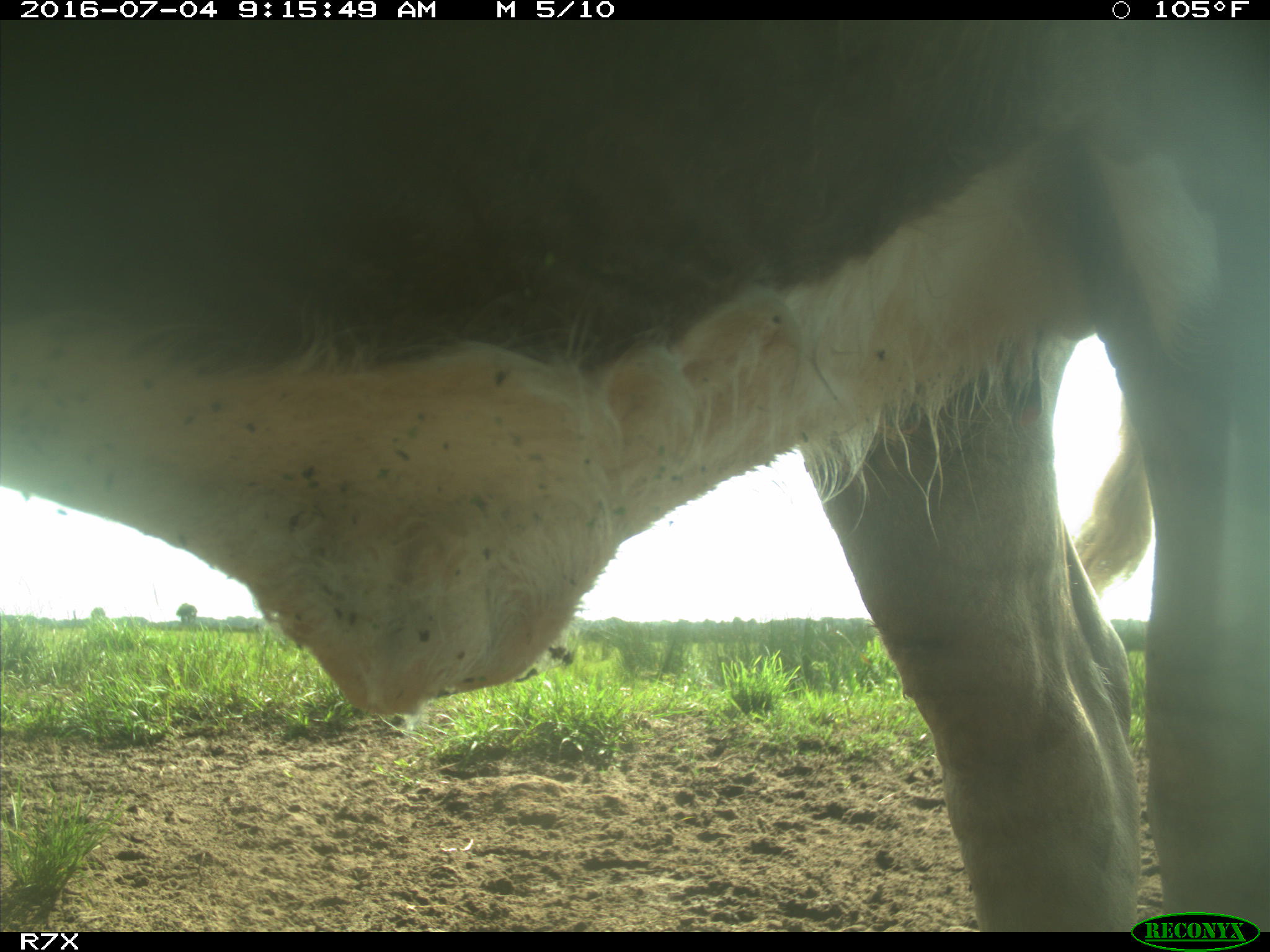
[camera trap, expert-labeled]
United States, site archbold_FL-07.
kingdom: Animalia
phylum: Chordata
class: Mammalia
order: Artiodactyla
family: Bovidae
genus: Bos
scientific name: Bos taurus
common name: domestic cow